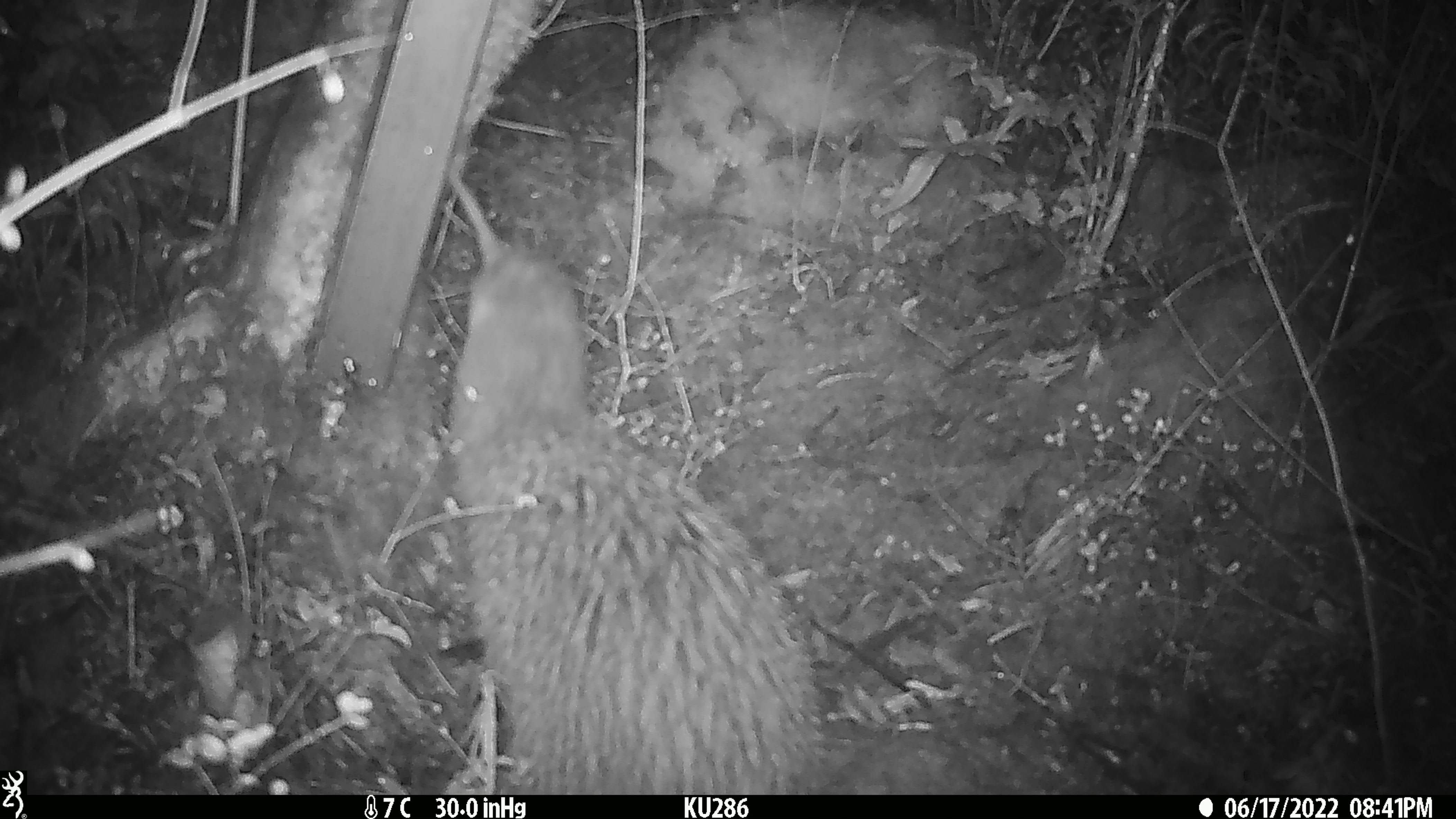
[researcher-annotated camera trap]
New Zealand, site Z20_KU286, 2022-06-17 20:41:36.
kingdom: Animalia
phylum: Chordata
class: Aves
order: Apterygiformes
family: Apterygidae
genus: Apteryx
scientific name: Apteryx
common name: kiwi